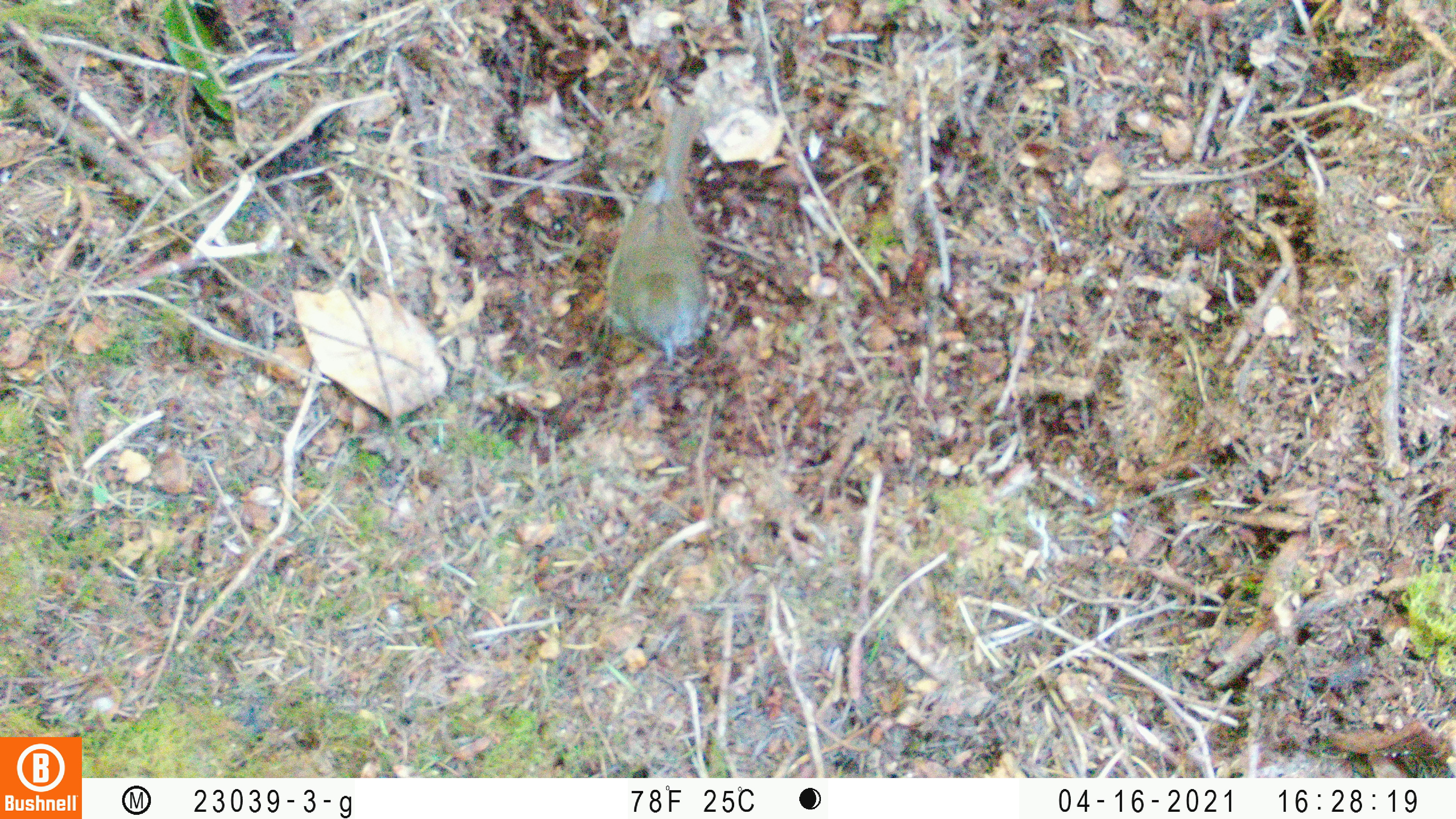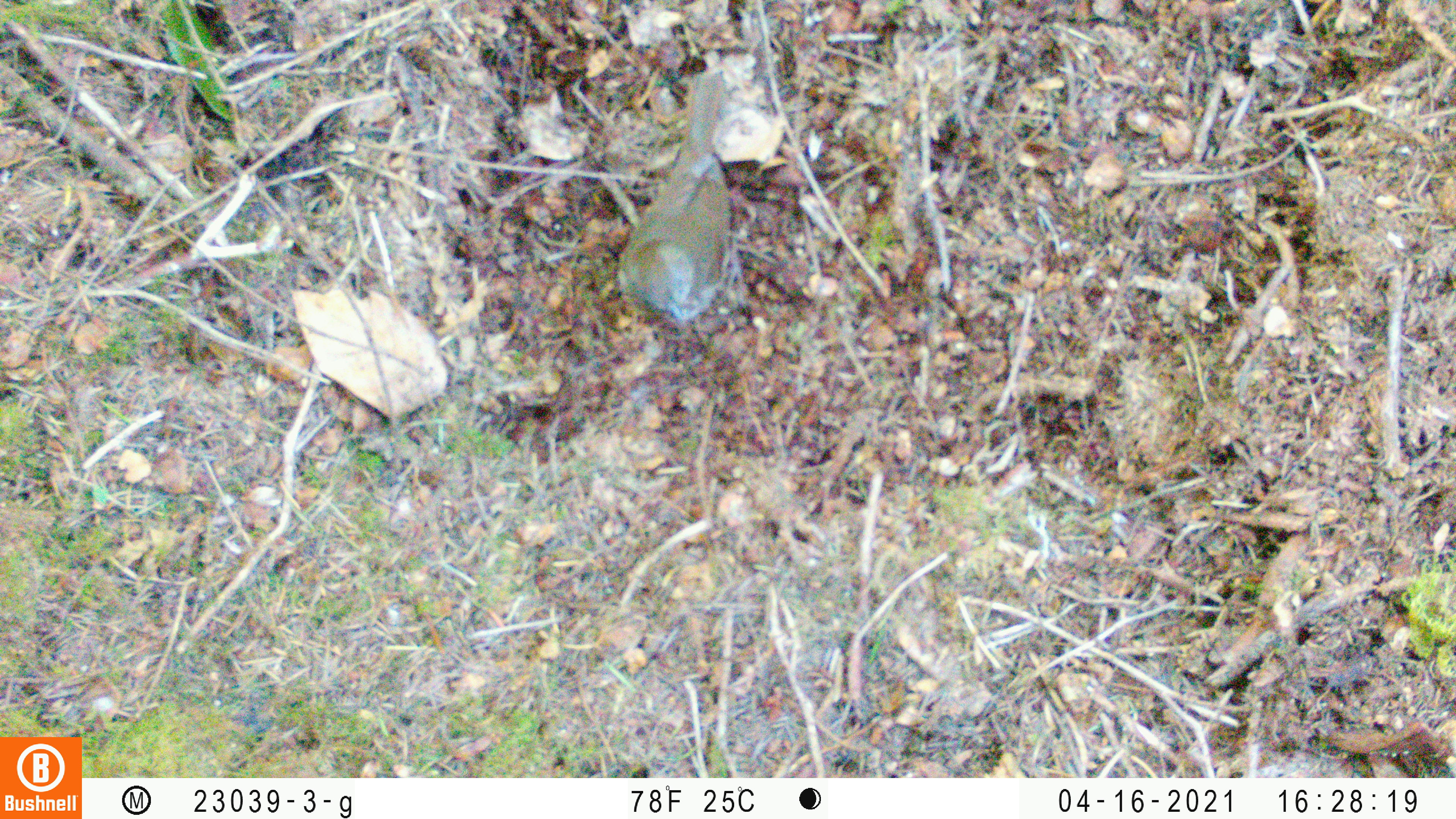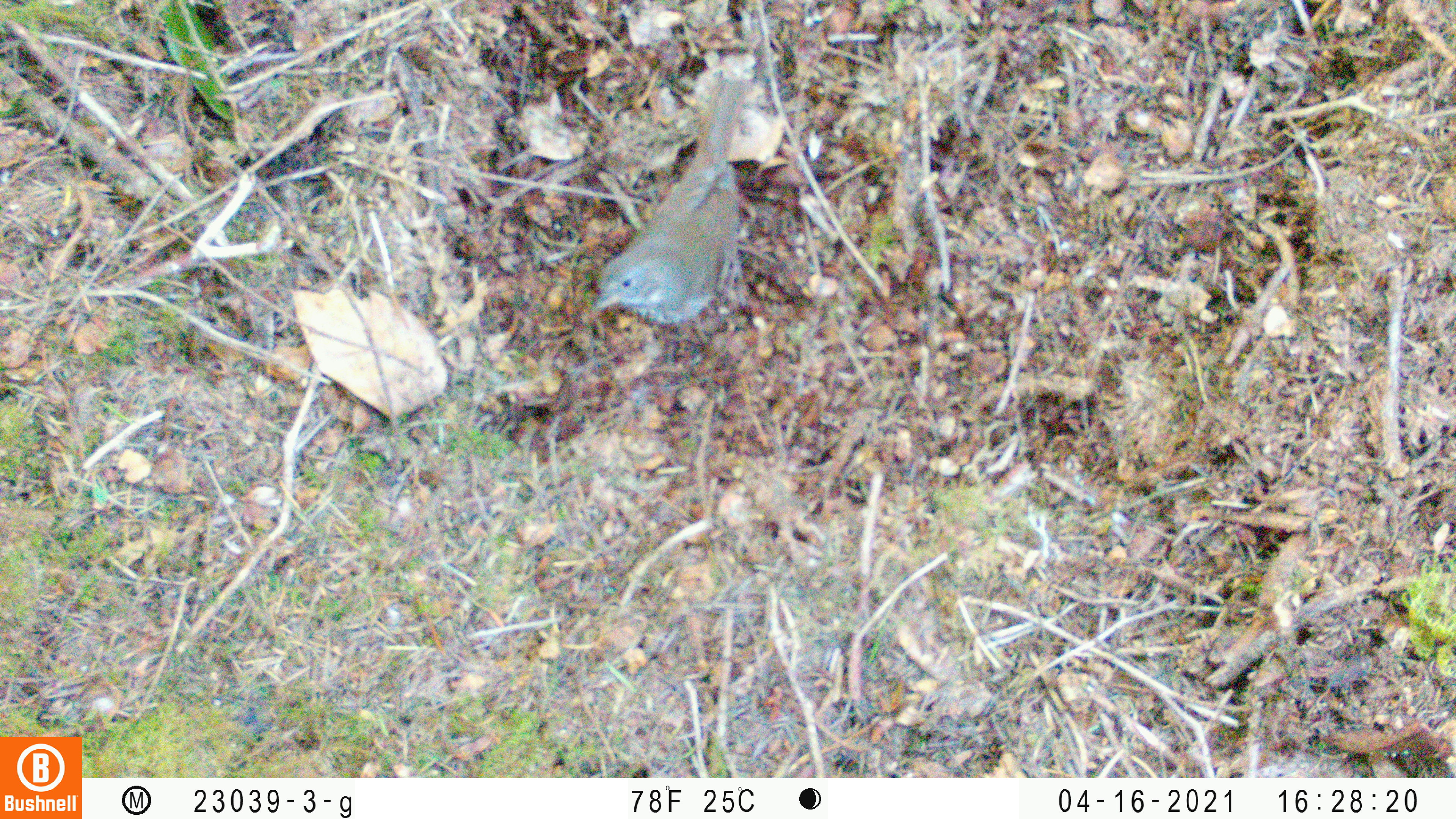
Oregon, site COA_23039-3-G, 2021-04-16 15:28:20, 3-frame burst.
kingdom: Animalia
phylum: Chordata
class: Aves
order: Passeriformes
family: Turdidae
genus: Catharus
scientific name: Catharus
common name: brown thrushes and nightingale-thrushes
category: catharus species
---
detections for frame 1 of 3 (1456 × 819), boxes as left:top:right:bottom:
catharus species: 574:84:764:394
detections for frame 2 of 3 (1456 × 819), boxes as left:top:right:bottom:
catharus species: 591:41:781:376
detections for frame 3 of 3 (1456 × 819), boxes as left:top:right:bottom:
catharus species: 555:55:814:367